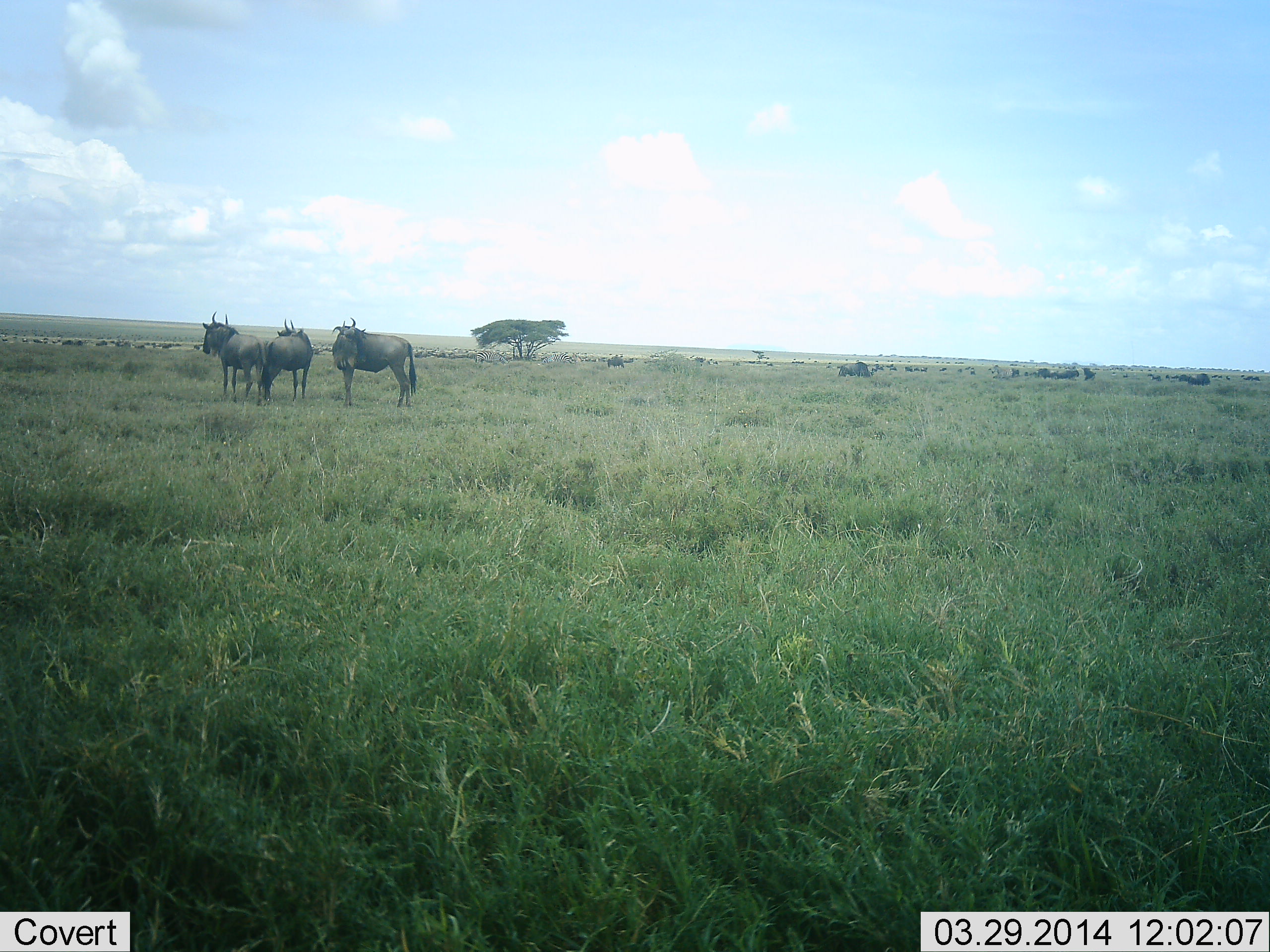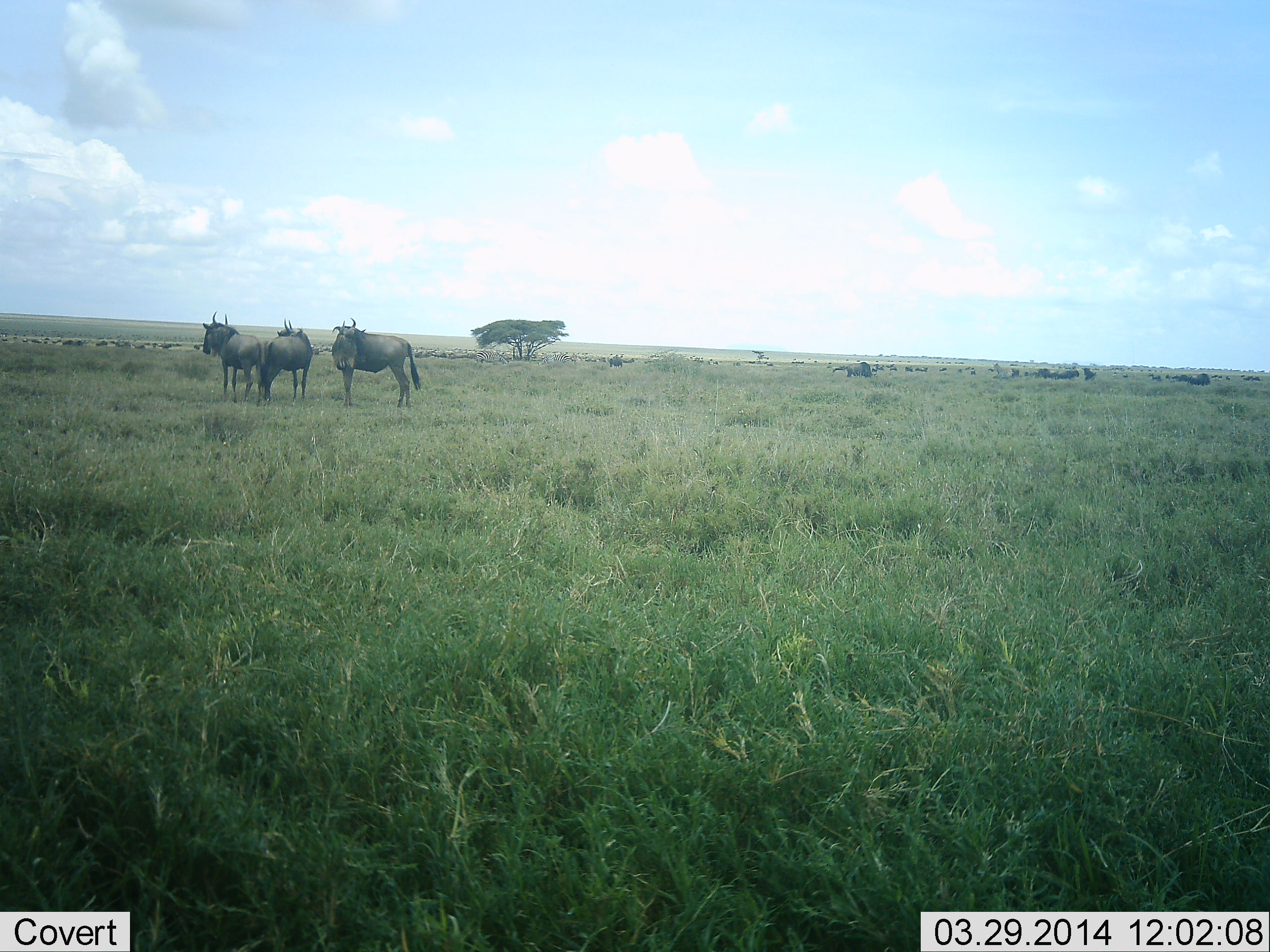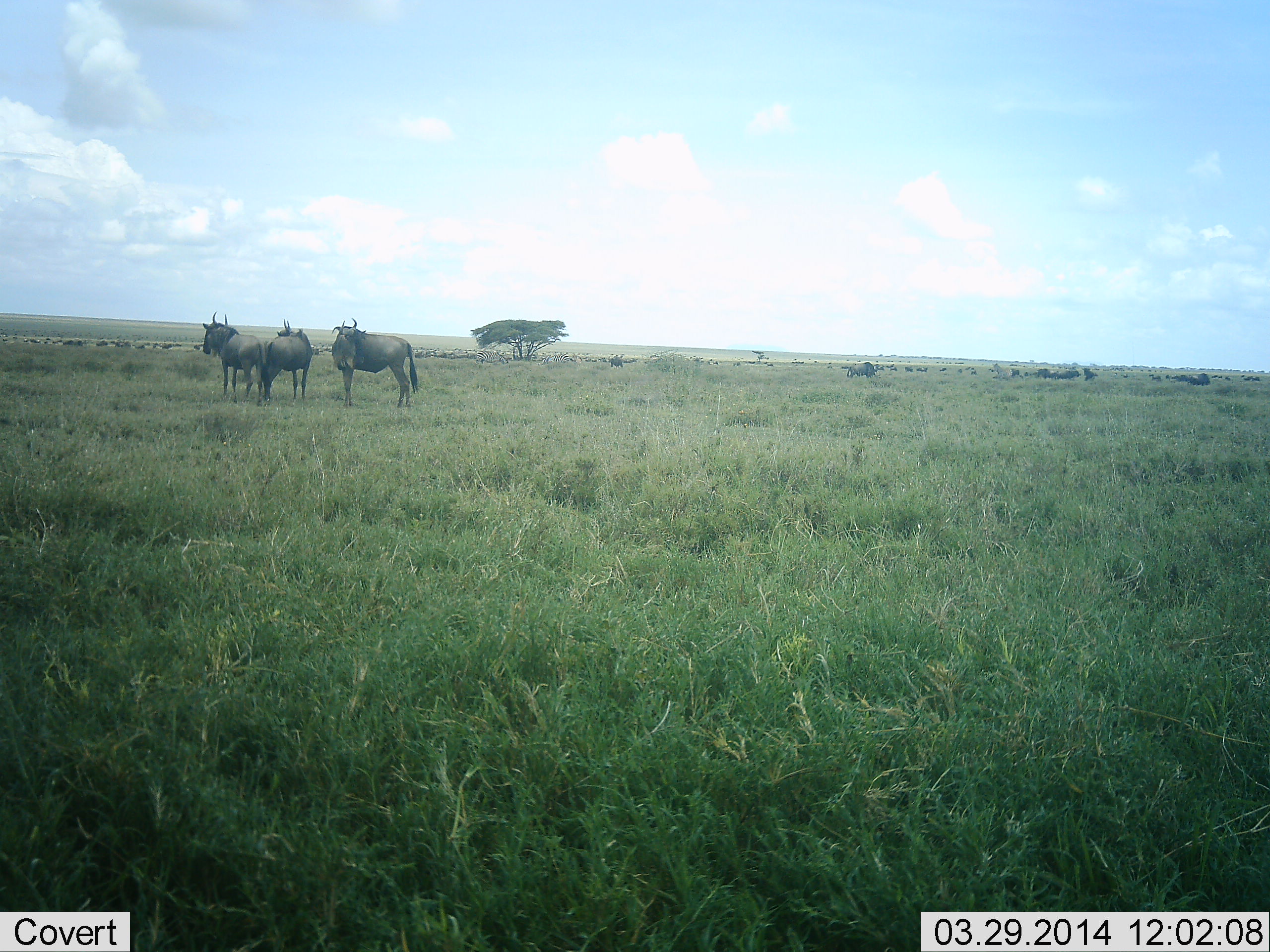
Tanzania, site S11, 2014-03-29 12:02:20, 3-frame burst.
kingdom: Animalia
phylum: Chordata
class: Mammalia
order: Artiodactyla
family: Bovidae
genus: Connochaetes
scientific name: Connochaetes taurinus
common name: blue wildebeest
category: wildebeest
Wildebeest (blue wildebeest) (Connochaetes taurinus), count 11-50. Behavior (volunteer vote fractions): standing 90%, resting 0%, moving 20%, interacting 0%. Young present (vote fraction): 0%. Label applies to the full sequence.